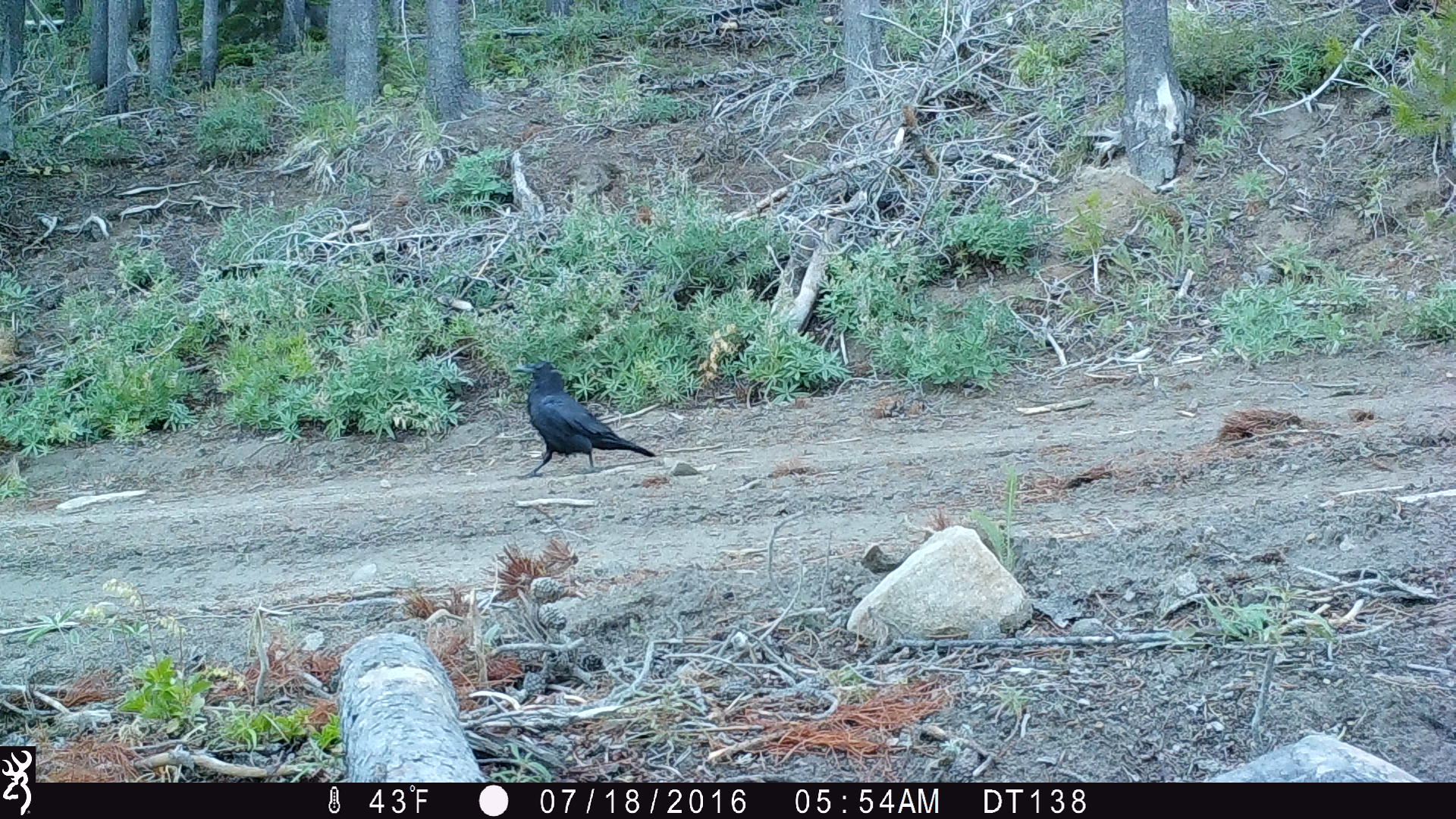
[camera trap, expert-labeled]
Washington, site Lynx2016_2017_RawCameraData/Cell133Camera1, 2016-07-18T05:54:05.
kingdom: Animalia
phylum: Chordata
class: Aves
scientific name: Aves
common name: birds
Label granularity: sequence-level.